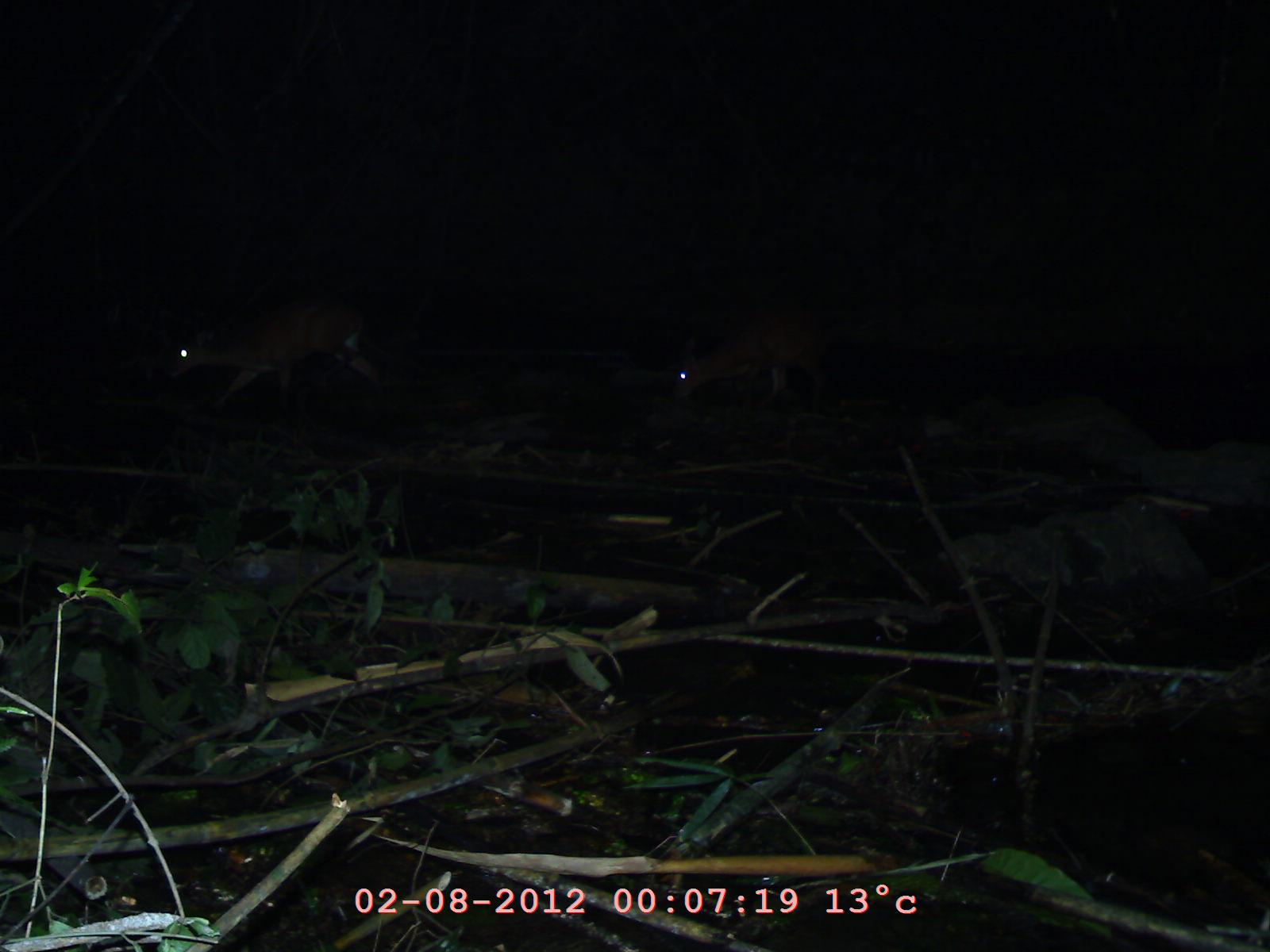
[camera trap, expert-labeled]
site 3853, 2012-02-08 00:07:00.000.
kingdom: Animalia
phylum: Chordata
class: Mammalia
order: Artiodactyla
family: Cervidae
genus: Muntiacus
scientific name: Muntiacus muntjak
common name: southern red muntjac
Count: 2.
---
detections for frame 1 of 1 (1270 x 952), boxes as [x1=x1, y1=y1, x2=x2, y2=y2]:
muntiacus muntjak: [x1=160, y1=298, x2=406, y2=432]; [x1=666, y1=305, x2=837, y2=423]